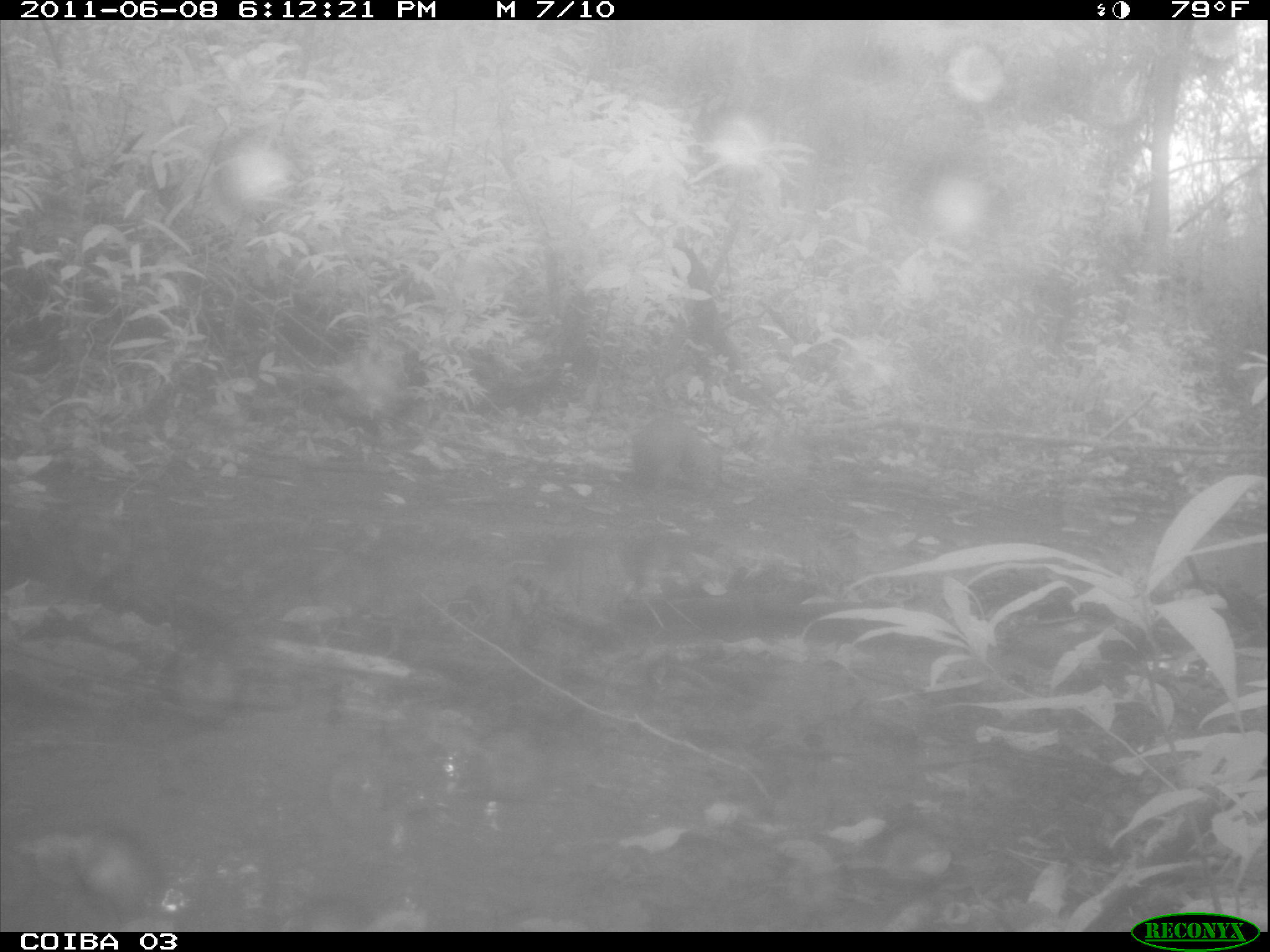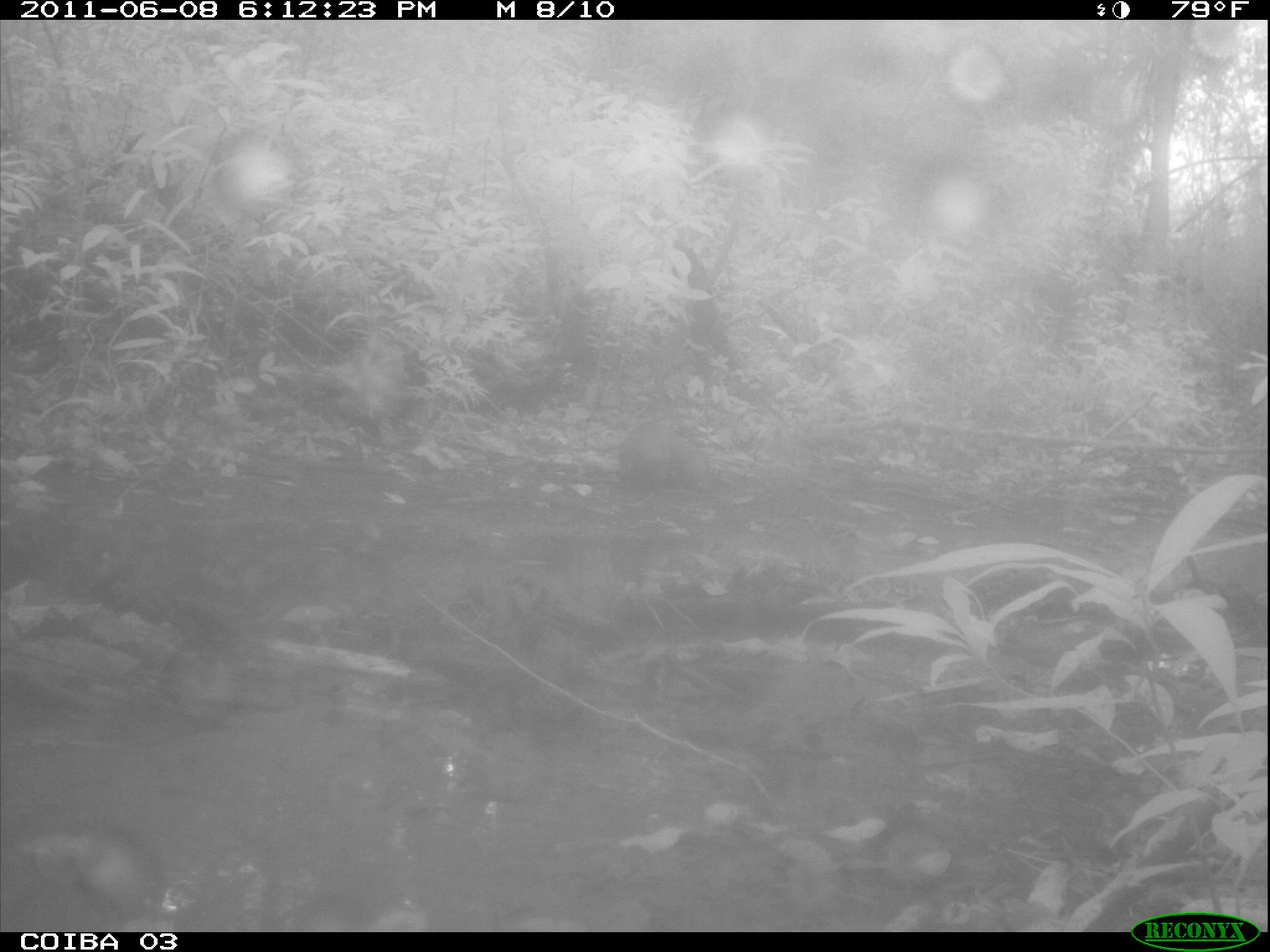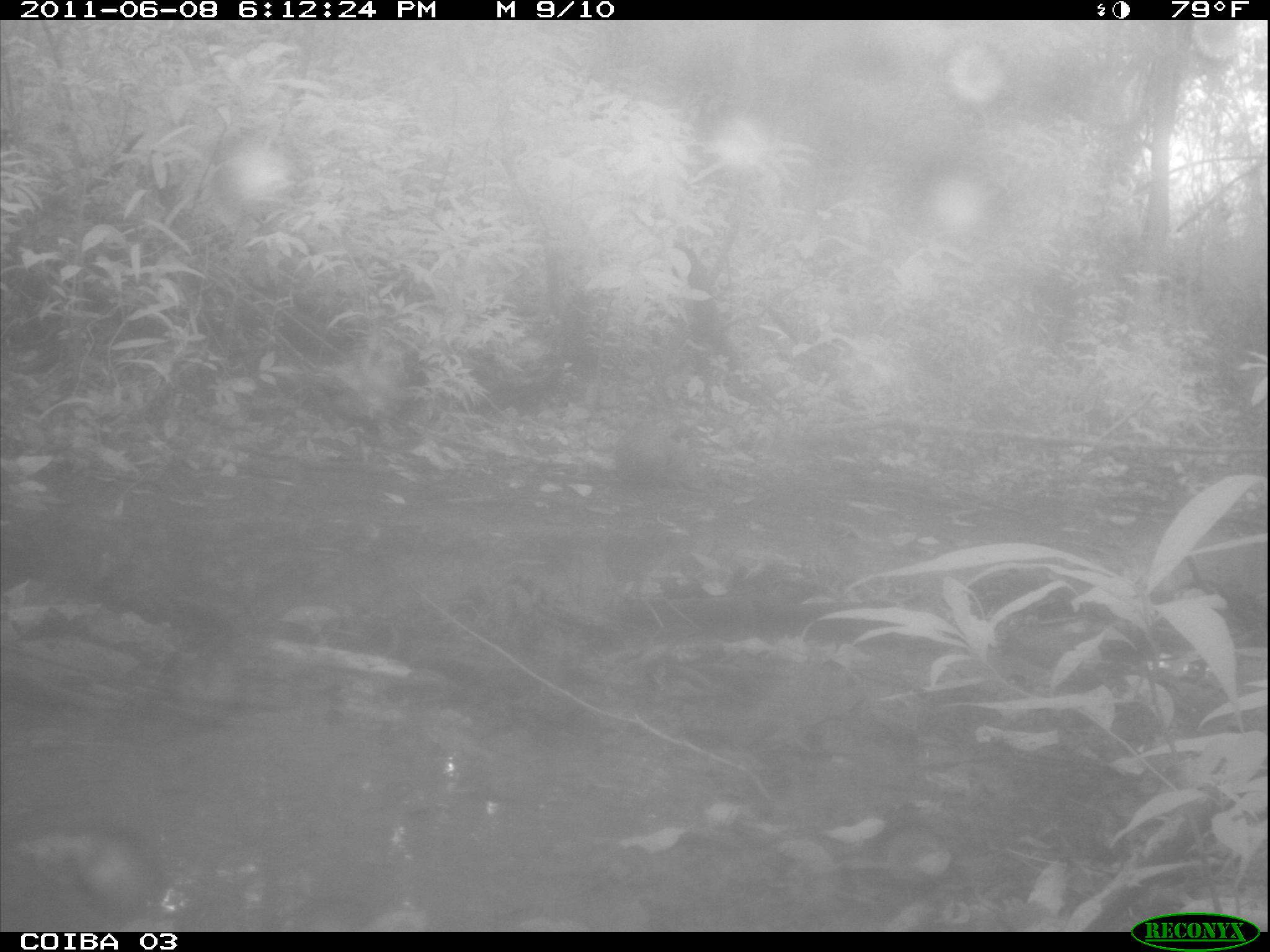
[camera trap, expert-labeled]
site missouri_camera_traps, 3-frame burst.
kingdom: Animalia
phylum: Chordata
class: Mammalia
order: Rodentia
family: Dasyproctidae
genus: Dasyprocta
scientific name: Dasyprocta coibae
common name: coiban agouti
Coiban agouti (Dasyprocta coibae). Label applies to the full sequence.